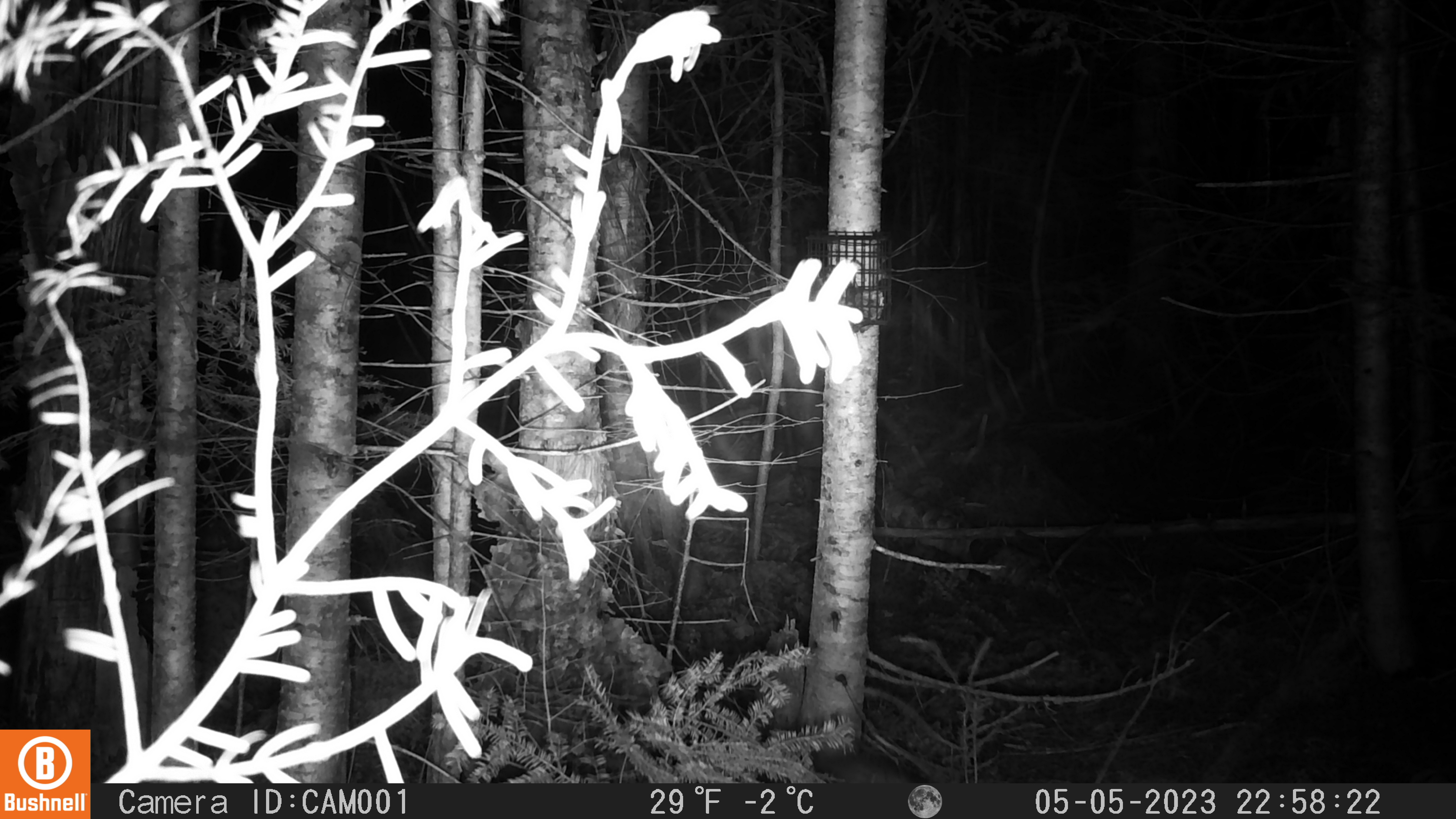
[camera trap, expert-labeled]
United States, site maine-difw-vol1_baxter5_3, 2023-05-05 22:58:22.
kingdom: Animalia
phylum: Chordata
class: Mammalia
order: Carnivora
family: Mustelidae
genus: Pekania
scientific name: Pekania pennanti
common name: fisher